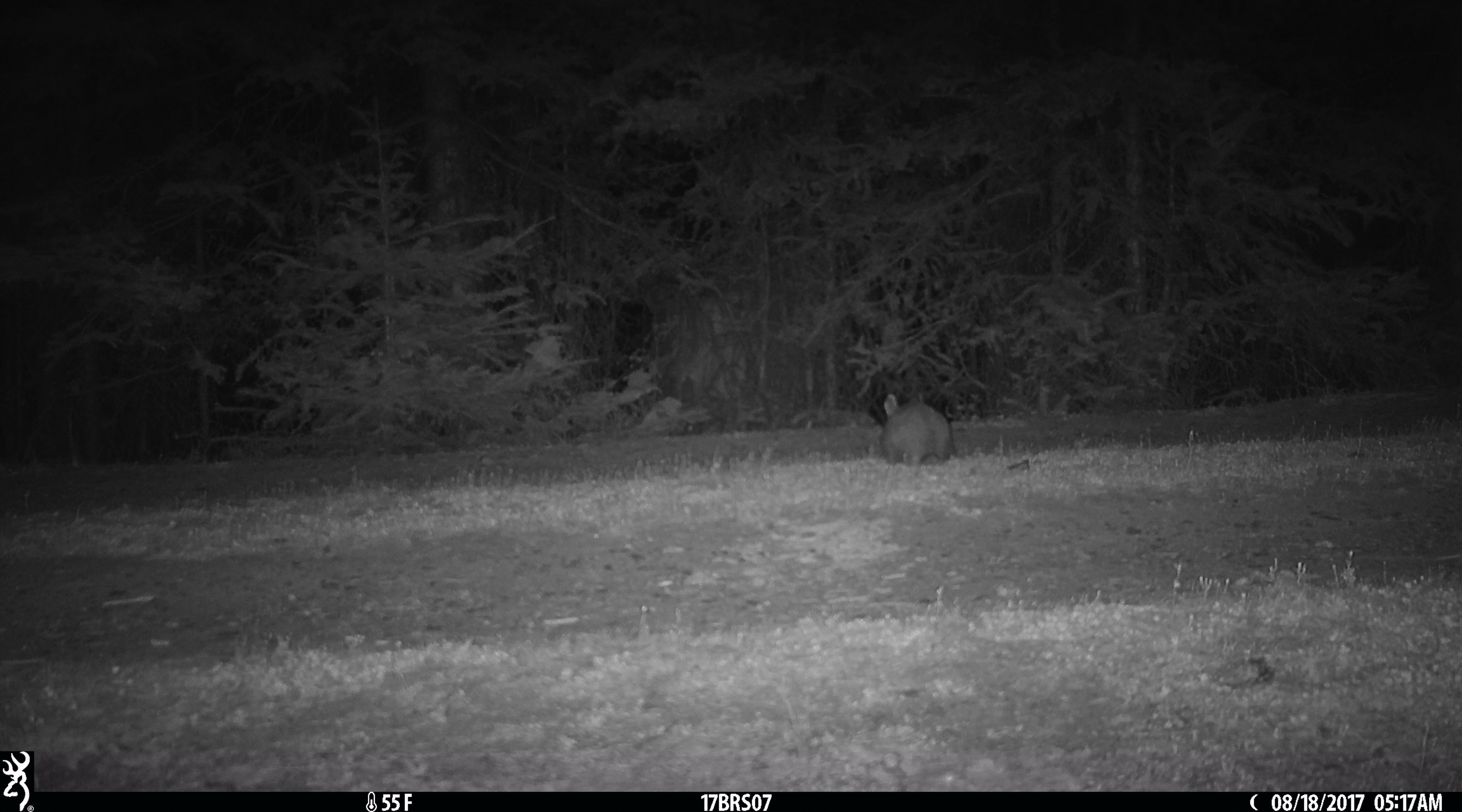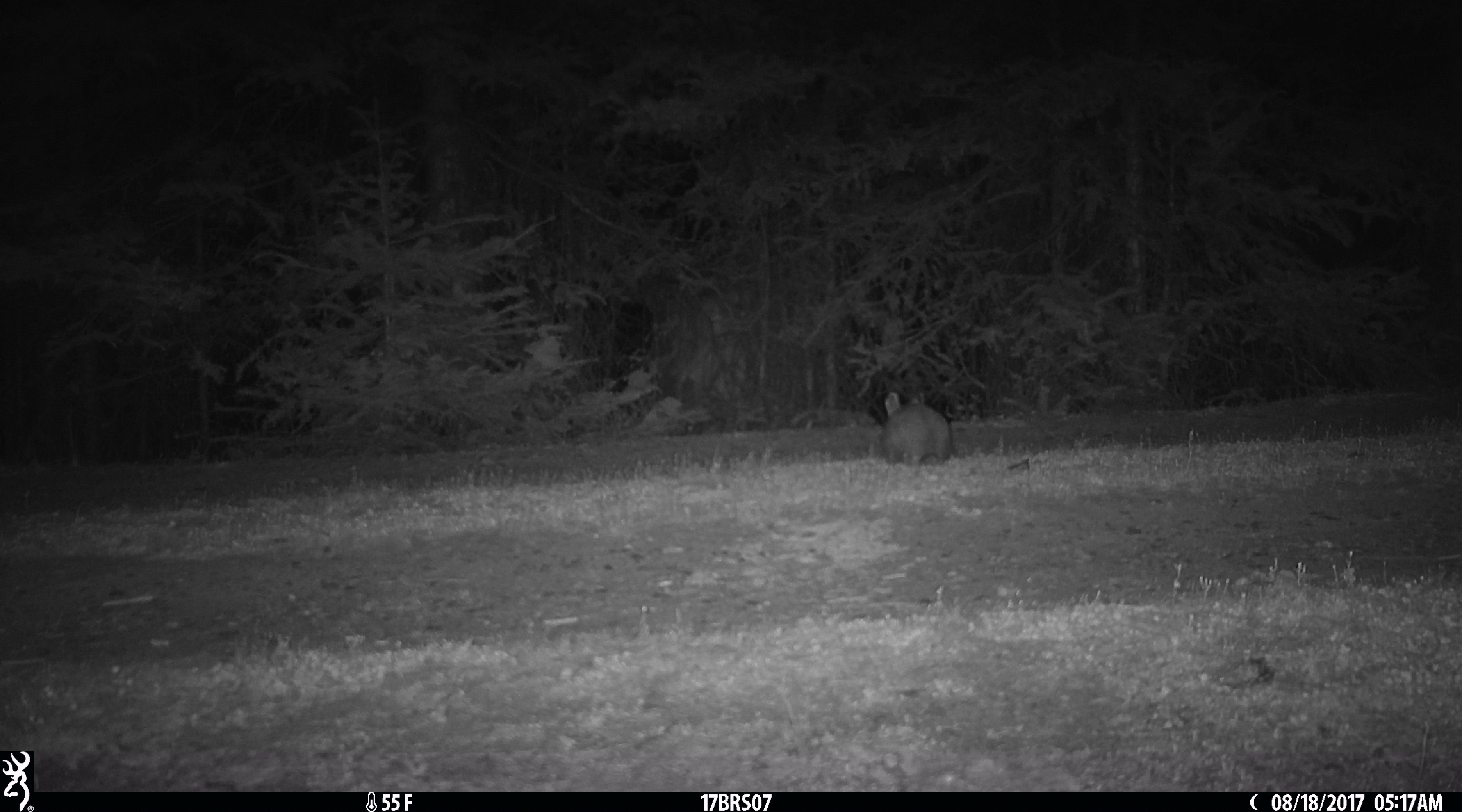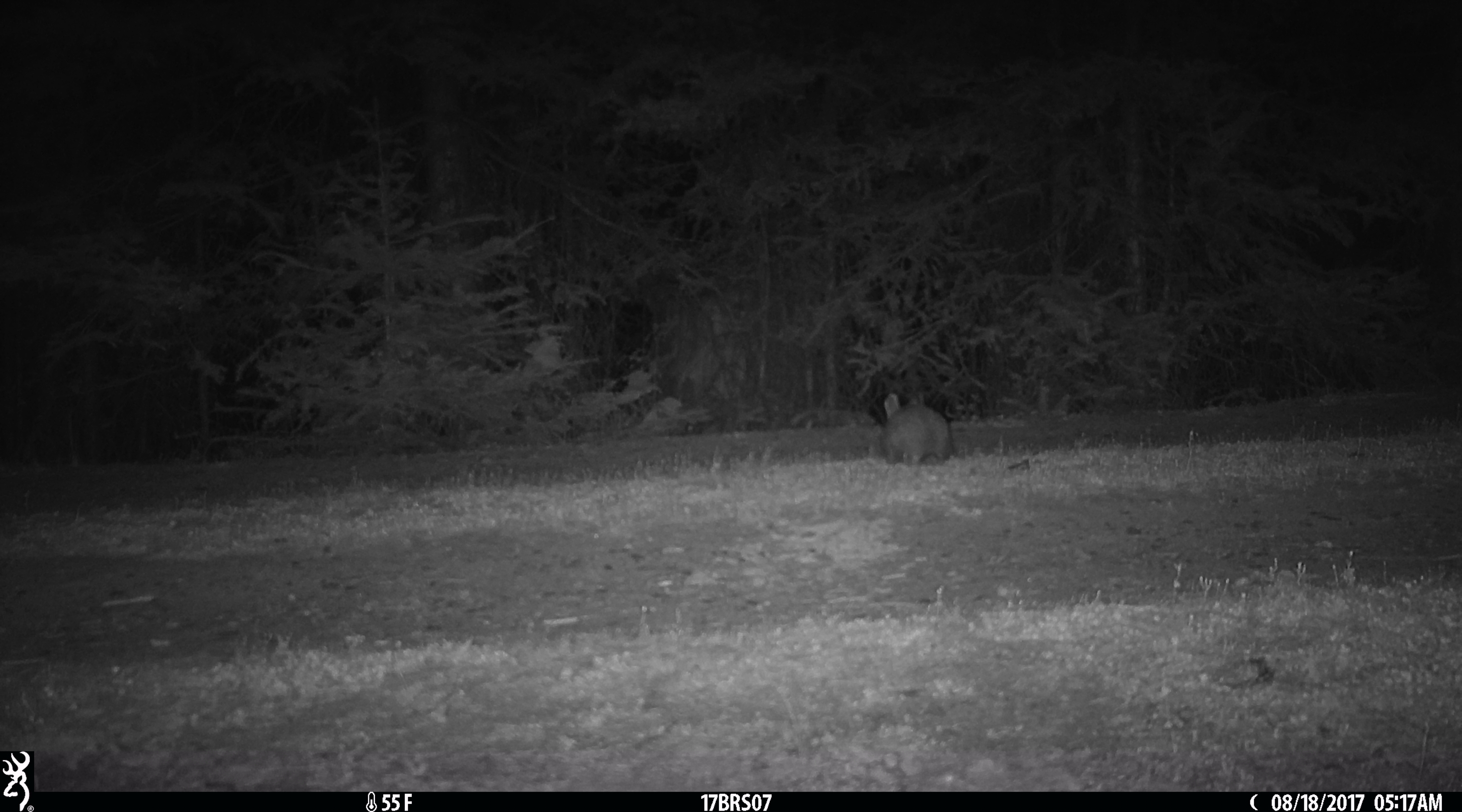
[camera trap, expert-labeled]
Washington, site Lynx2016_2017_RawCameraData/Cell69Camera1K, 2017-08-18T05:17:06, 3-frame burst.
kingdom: Animalia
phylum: Chordata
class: Mammalia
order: Lagomorpha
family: Leporidae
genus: Lepus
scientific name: Lepus americanus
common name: snowshoe hare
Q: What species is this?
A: Lepus americanus (snowshoe hare).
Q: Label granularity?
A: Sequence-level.